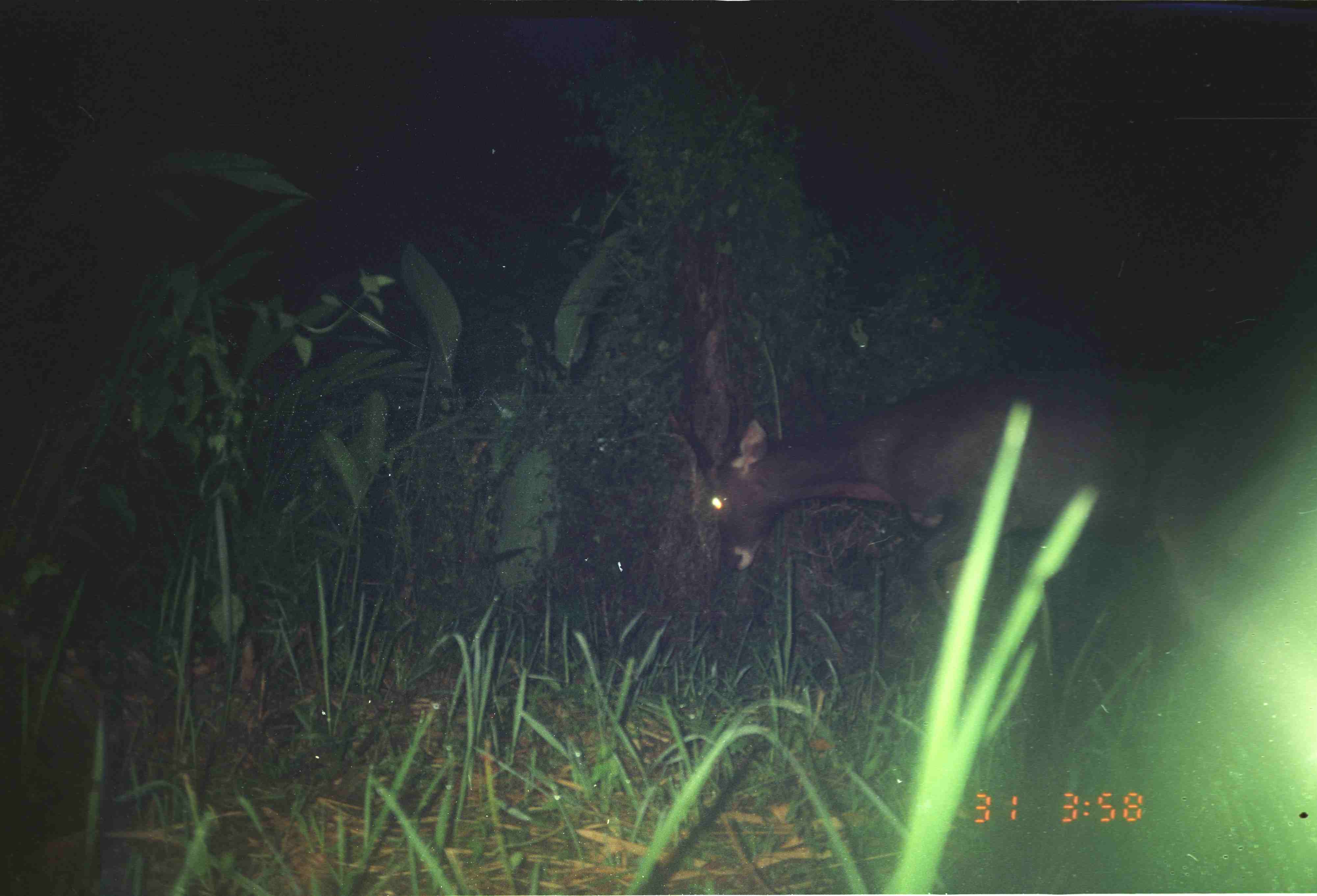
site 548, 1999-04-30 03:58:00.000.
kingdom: Animalia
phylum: Chordata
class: Mammalia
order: Artiodactyla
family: Cervidae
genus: Rusa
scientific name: Rusa unicolor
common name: sambar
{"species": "Rusa unicolor (sambar)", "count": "1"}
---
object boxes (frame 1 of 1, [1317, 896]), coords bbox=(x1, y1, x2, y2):
rusa unicolor: bbox=(667, 370, 1174, 617)